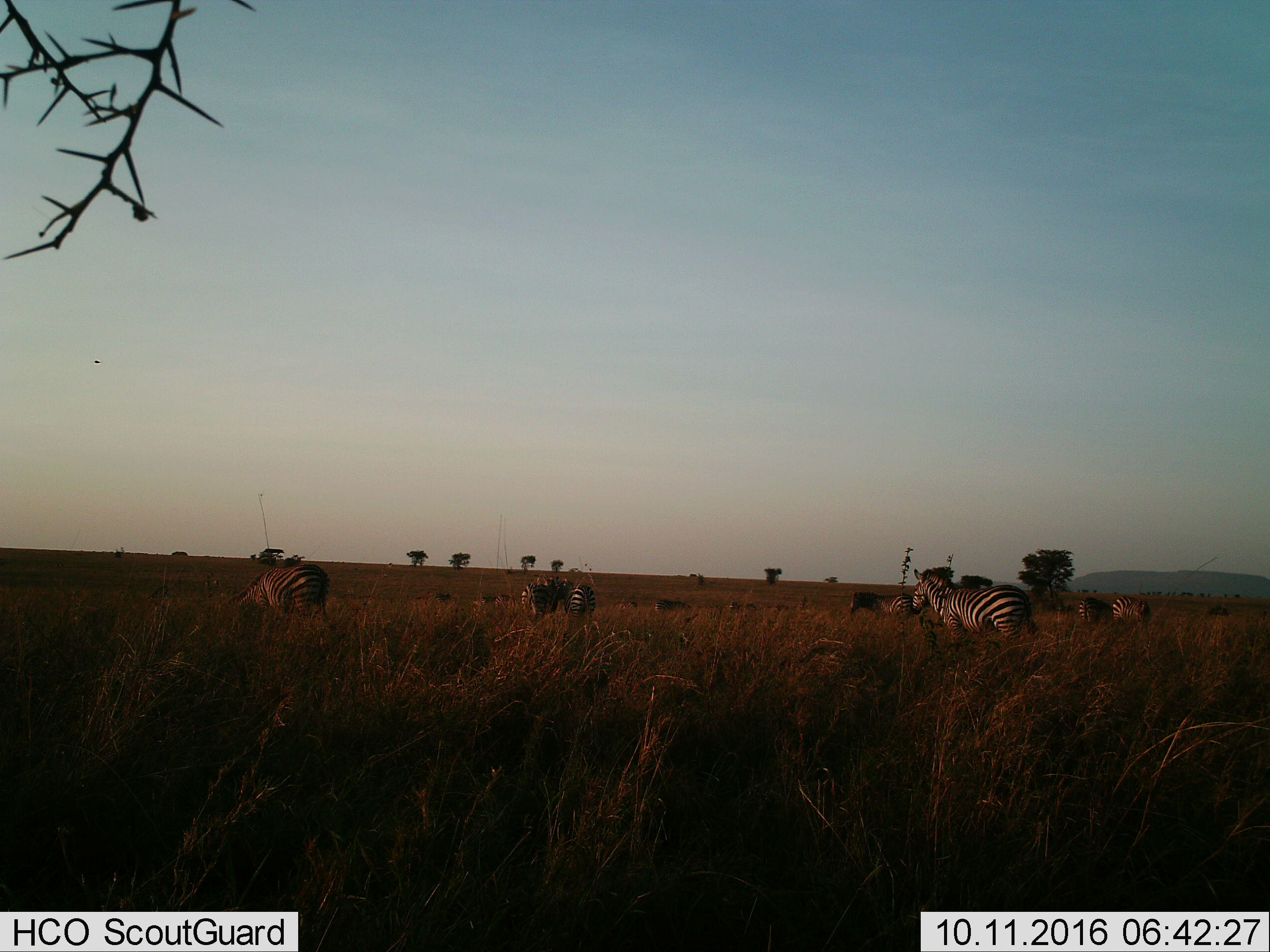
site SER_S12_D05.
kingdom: Animalia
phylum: Chordata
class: Mammalia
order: Perissodactyla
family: Equidae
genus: Equus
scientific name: Equus quagga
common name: plains zebra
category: zebraplains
Zebraplains (plains zebra) (Equus quagga), count 8. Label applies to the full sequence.